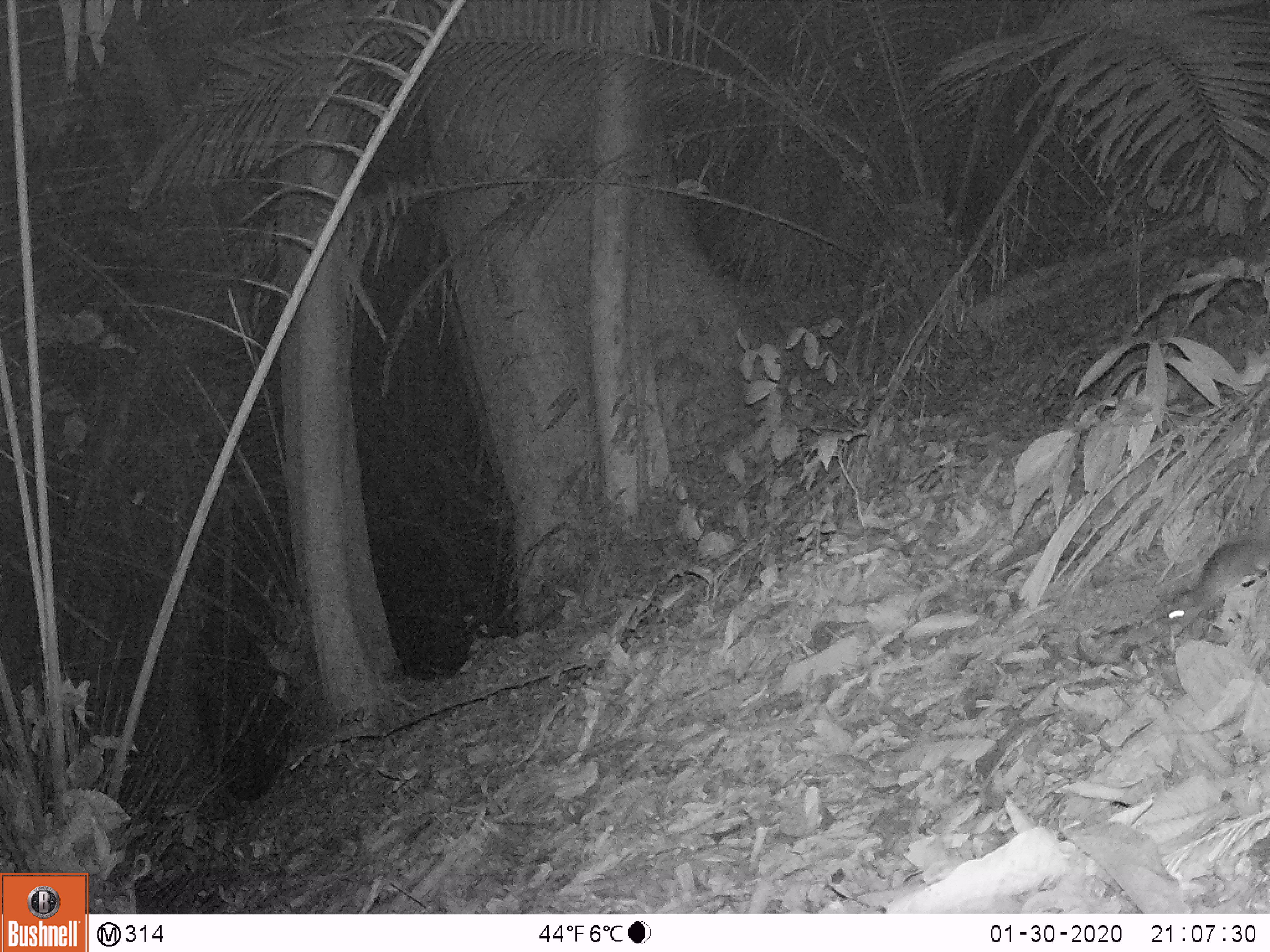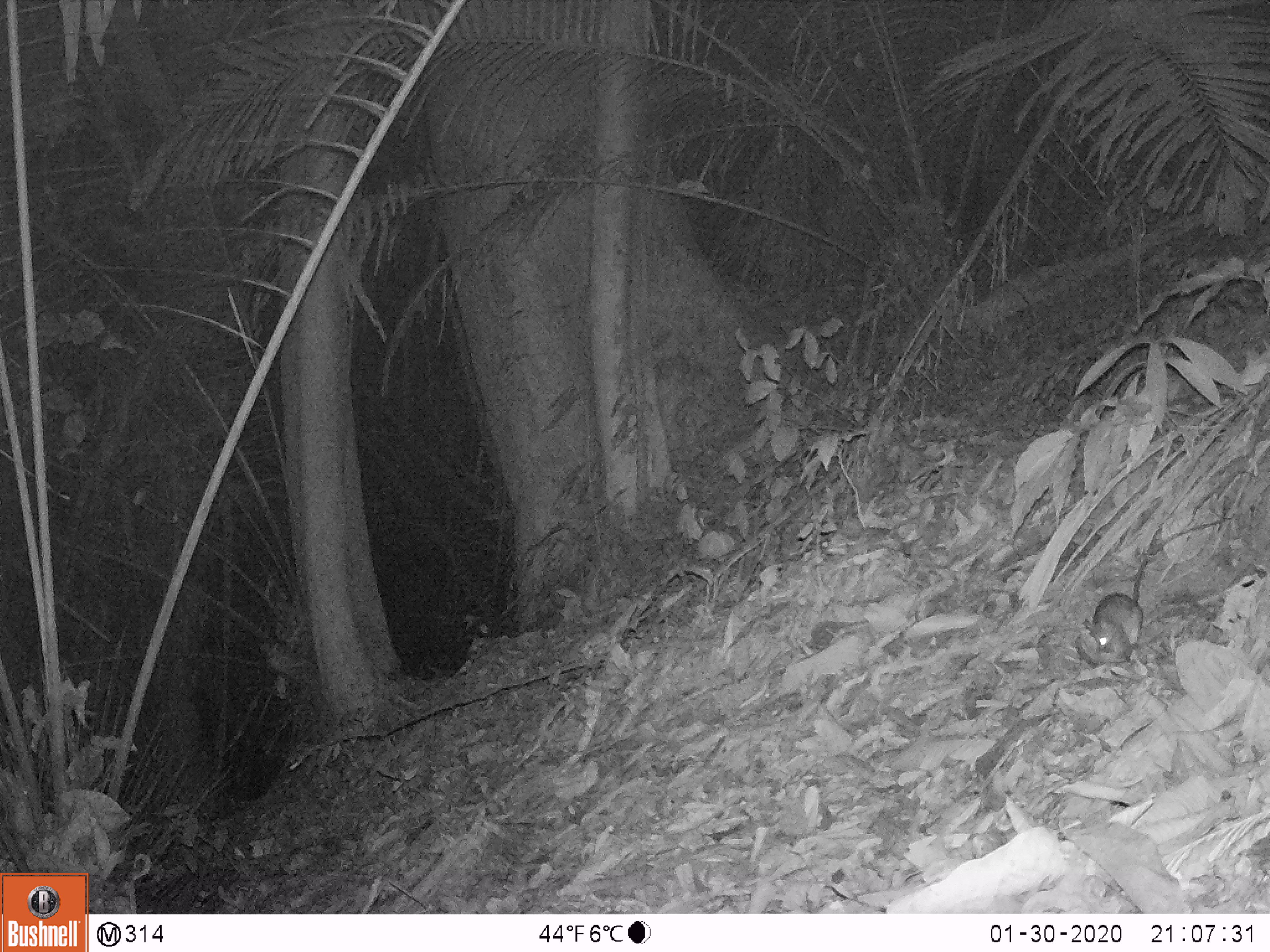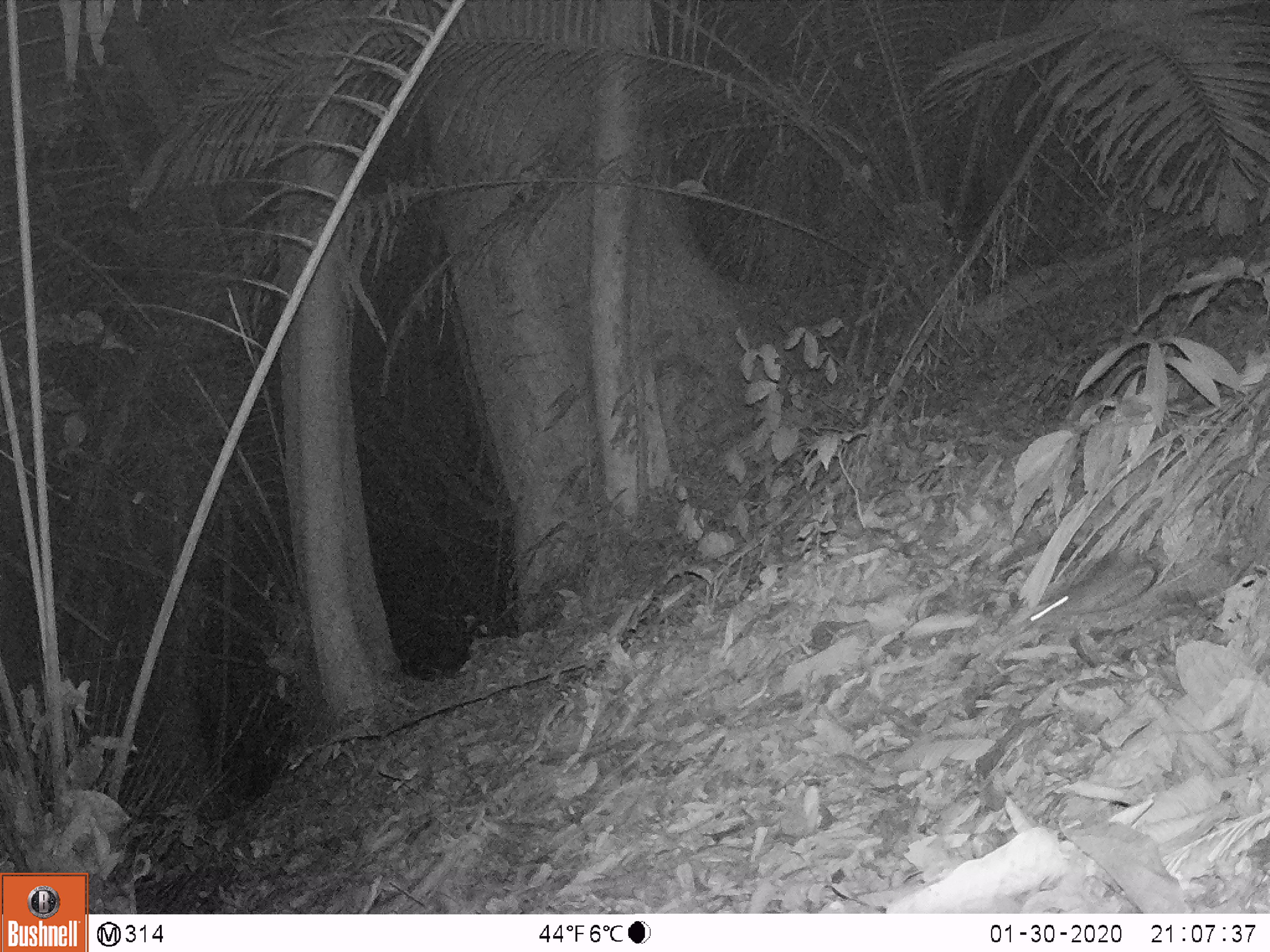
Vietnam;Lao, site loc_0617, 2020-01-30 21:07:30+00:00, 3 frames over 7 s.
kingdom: Animalia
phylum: Chordata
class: Mammalia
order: Rodentia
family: Muridae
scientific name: Muridae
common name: old-world mice and rats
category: unidentified murid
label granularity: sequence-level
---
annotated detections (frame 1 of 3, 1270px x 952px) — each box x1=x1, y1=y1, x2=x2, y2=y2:
unidentified murid: x1=1161, y1=532, x2=1270, y2=629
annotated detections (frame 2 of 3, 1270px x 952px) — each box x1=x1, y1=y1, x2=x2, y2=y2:
unidentified murid: x1=1075, y1=516, x2=1232, y2=667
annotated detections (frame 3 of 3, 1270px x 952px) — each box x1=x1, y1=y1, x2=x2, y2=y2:
unidentified murid: x1=1028, y1=562, x2=1154, y2=625